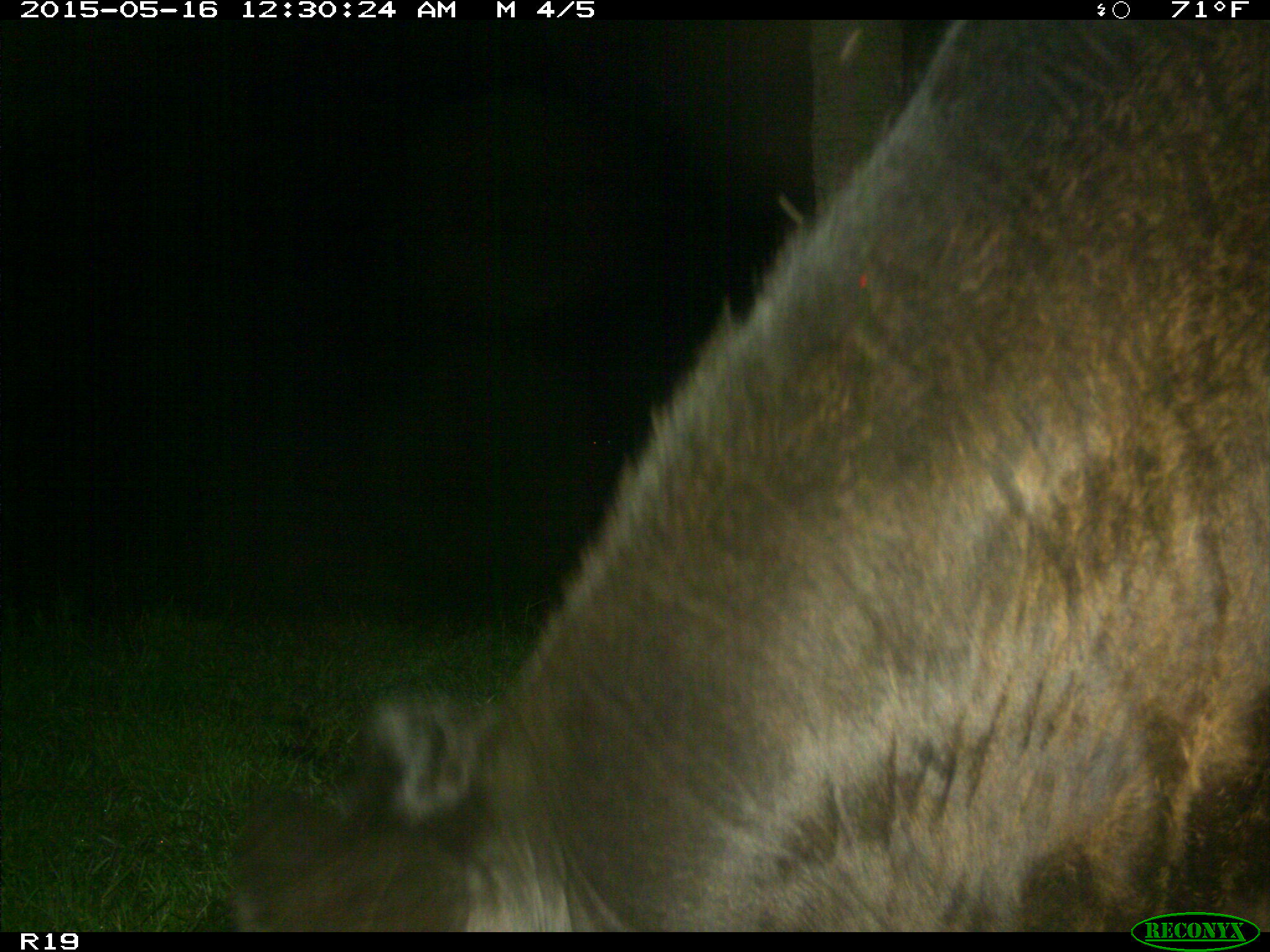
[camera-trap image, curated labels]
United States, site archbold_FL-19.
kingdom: Animalia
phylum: Chordata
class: Mammalia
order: Artiodactyla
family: Bovidae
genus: Bos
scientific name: Bos taurus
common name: domestic cow